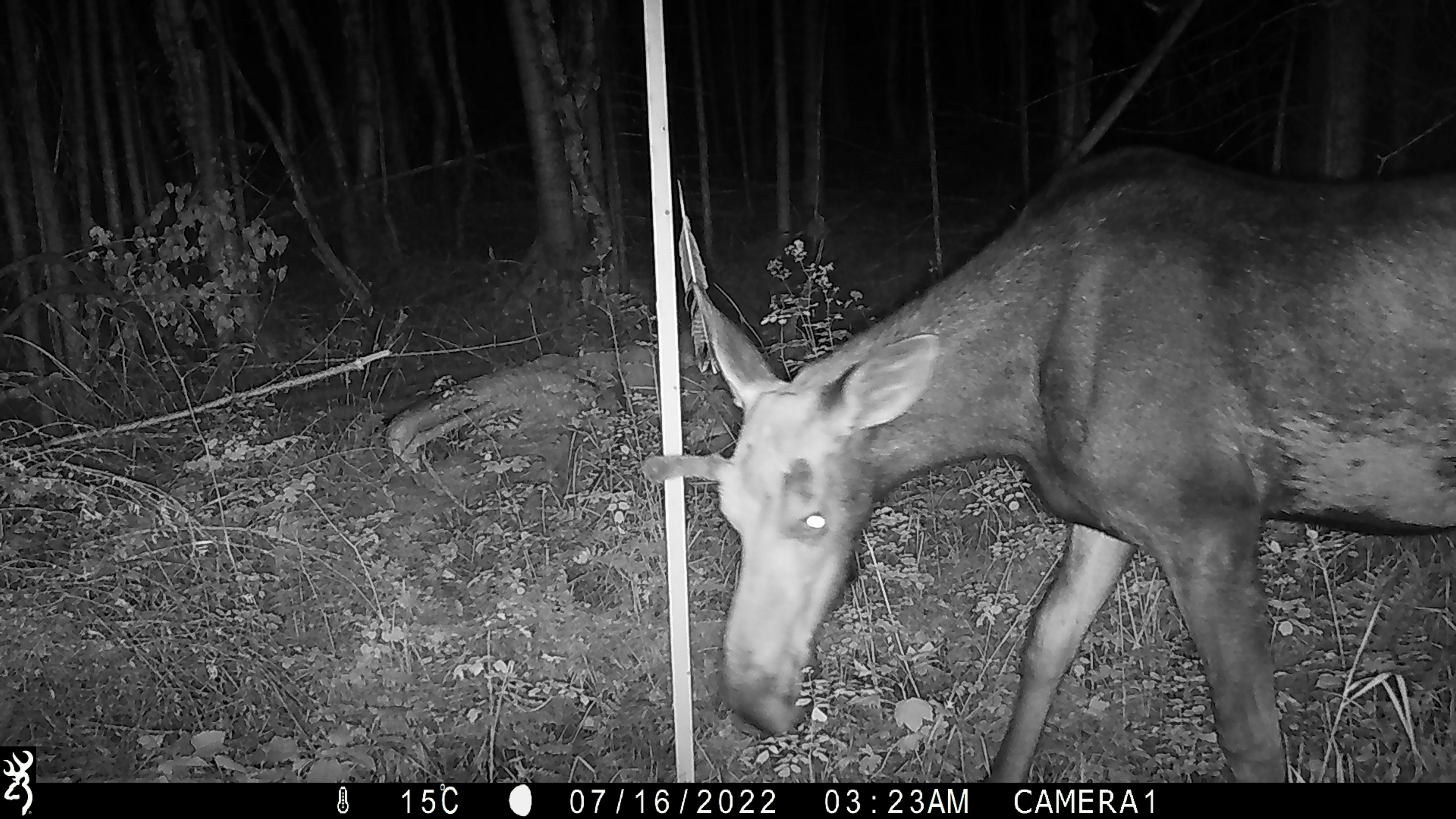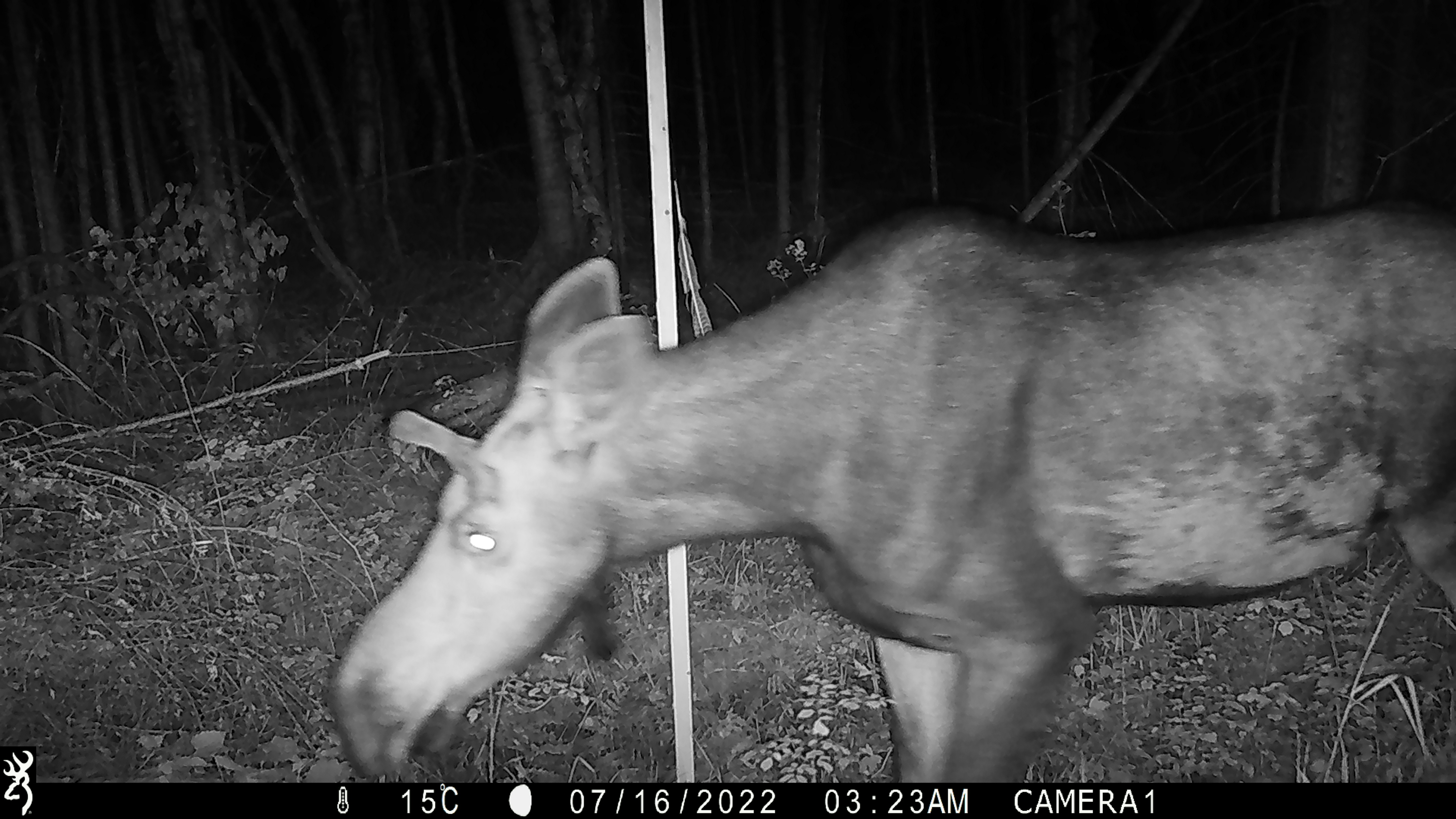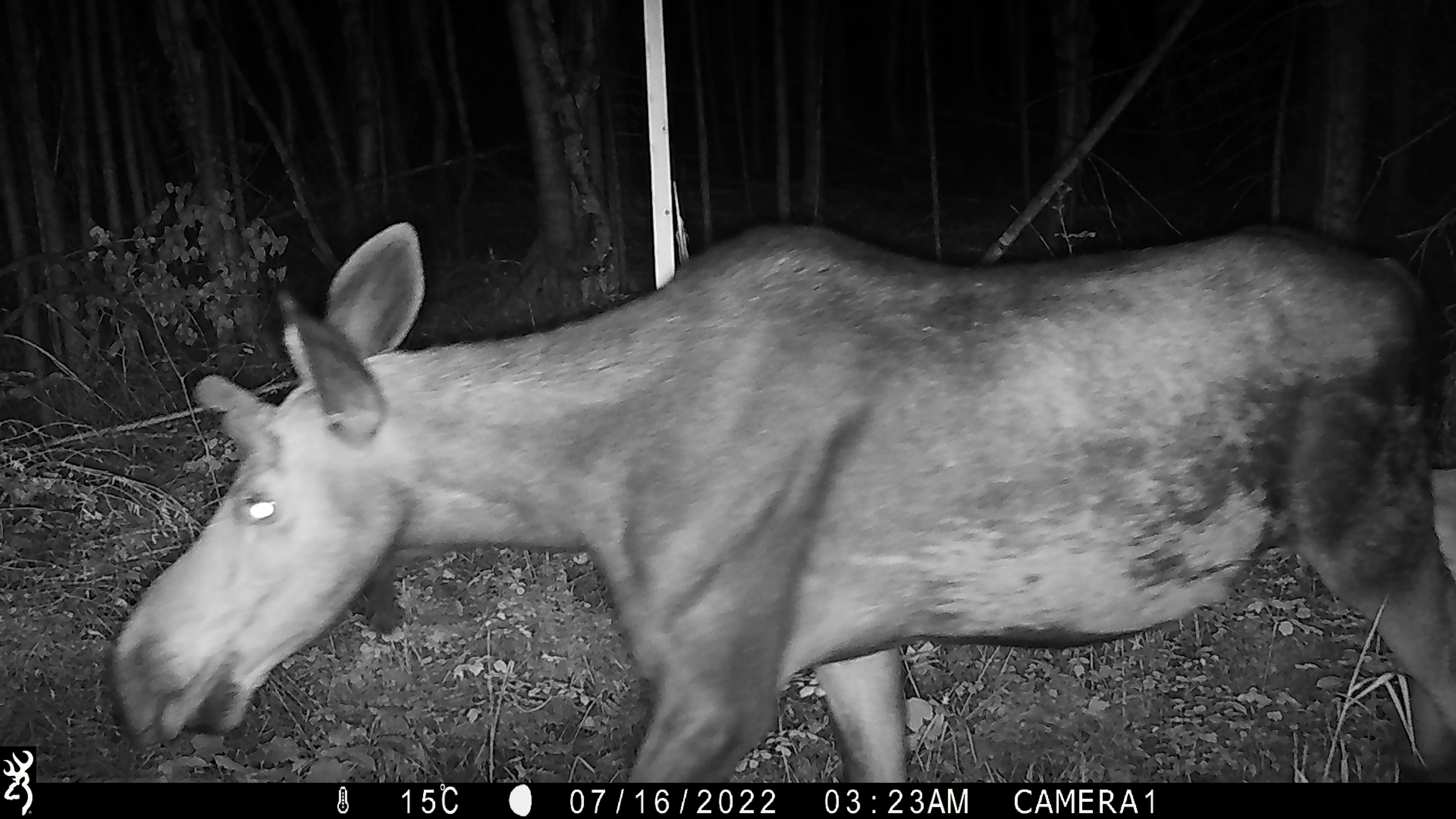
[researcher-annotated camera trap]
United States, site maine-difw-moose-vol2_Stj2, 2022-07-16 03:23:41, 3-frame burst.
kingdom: Animalia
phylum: Chordata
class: Mammalia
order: Artiodactyla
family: Cervidae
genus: Alces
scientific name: Alces alces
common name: moose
Moose (Alces alces).